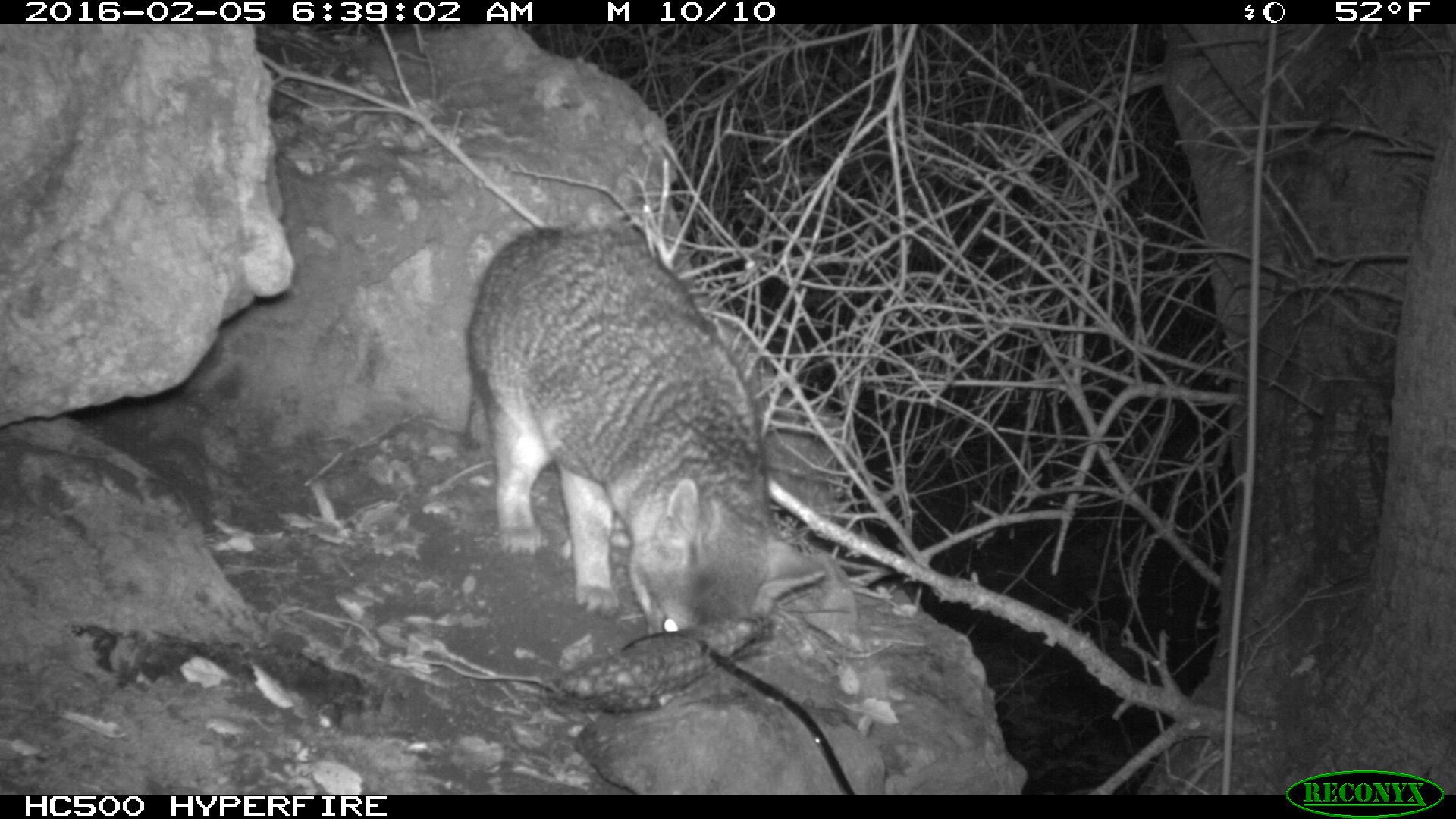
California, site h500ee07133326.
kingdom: Animalia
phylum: Chordata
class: Mammalia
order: Carnivora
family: Canidae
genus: Urocyon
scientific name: Urocyon littoralis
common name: island fox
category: fox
Fox (island fox) (Urocyon littoralis).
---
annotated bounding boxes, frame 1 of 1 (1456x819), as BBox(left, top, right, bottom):
fox: BBox(456, 223, 833, 642)